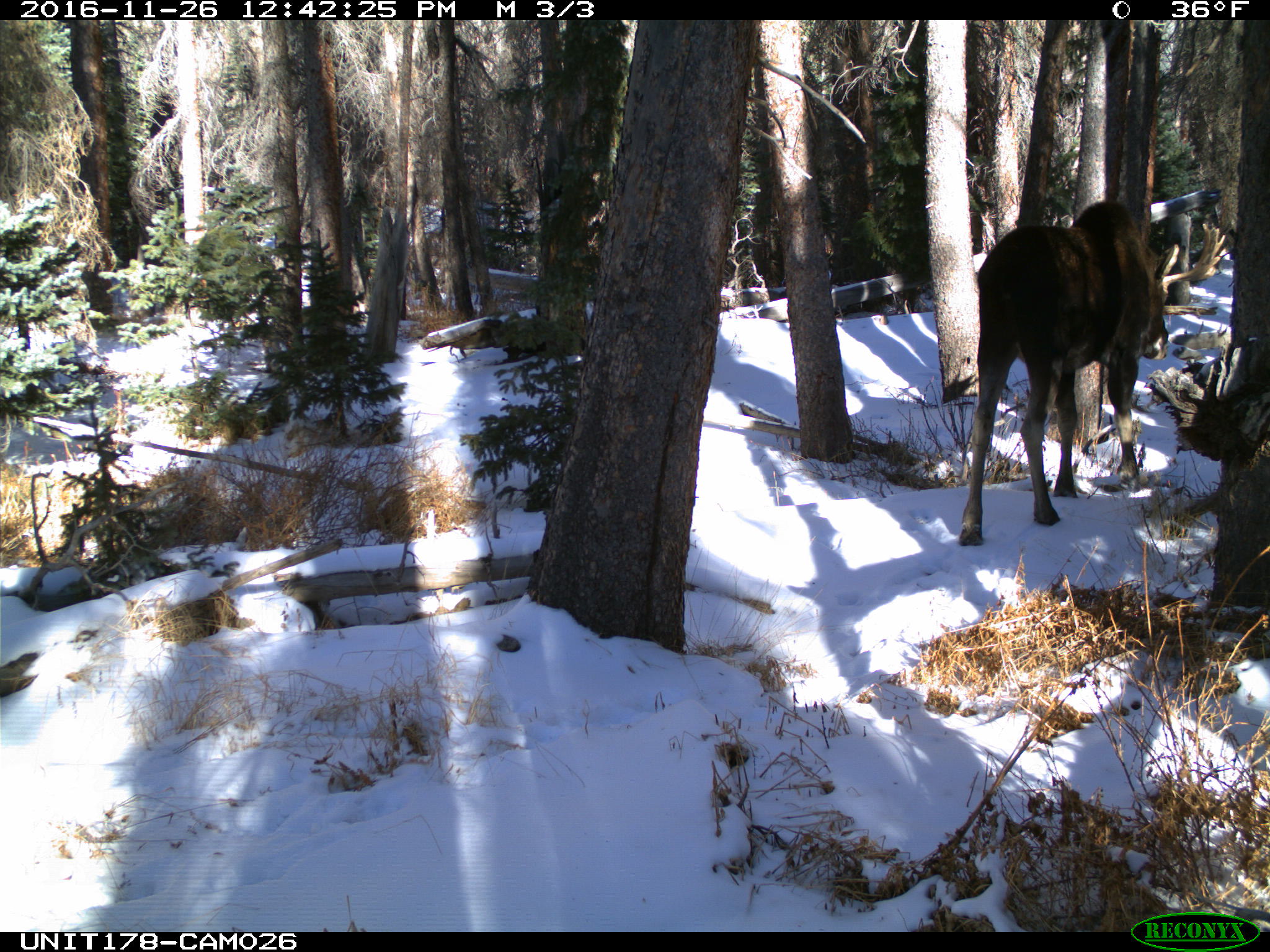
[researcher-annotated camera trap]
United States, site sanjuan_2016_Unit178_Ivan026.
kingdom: Animalia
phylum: Chordata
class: Mammalia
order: Artiodactyla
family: Cervidae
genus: Alces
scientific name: Alces alces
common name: moose